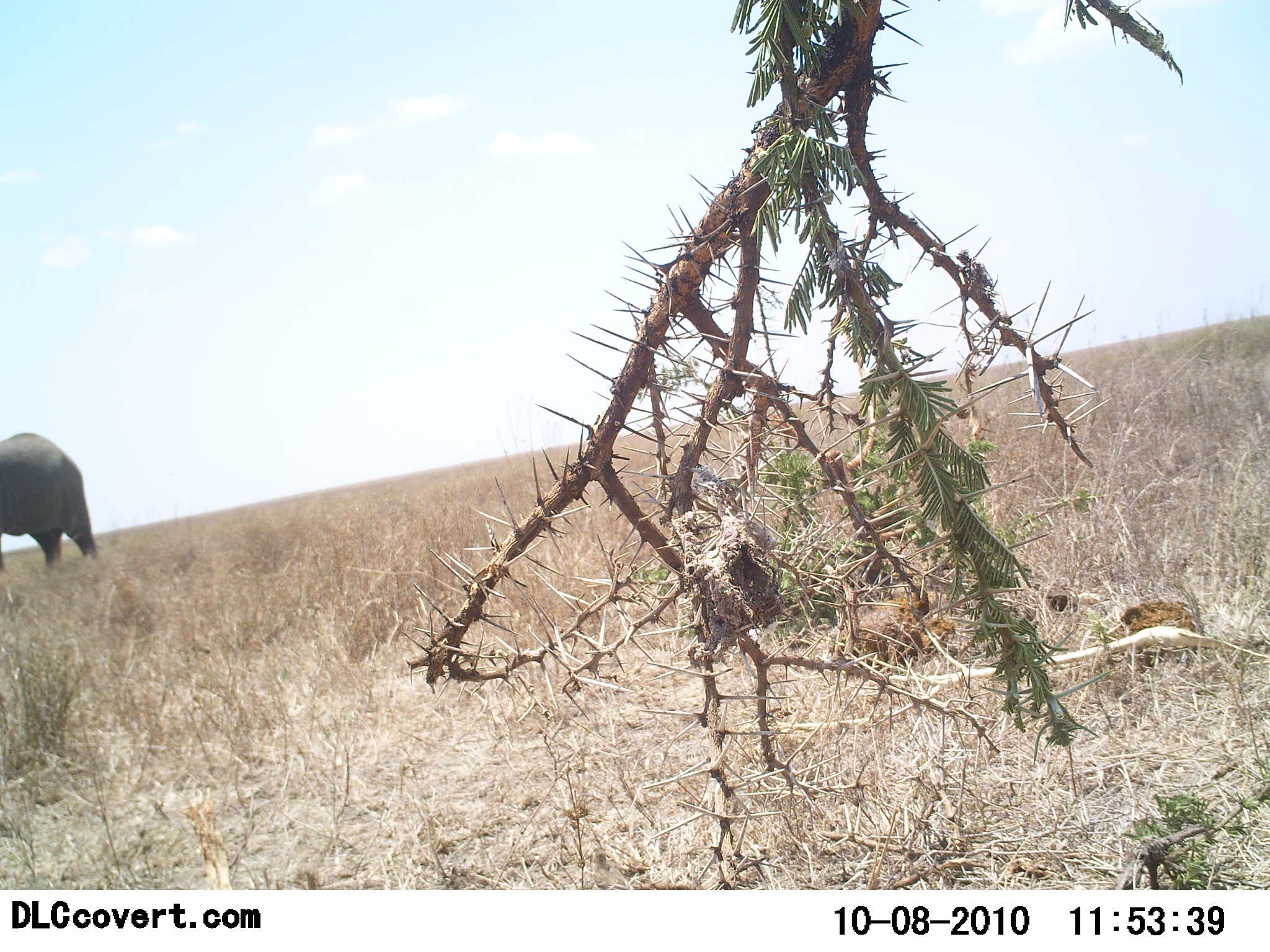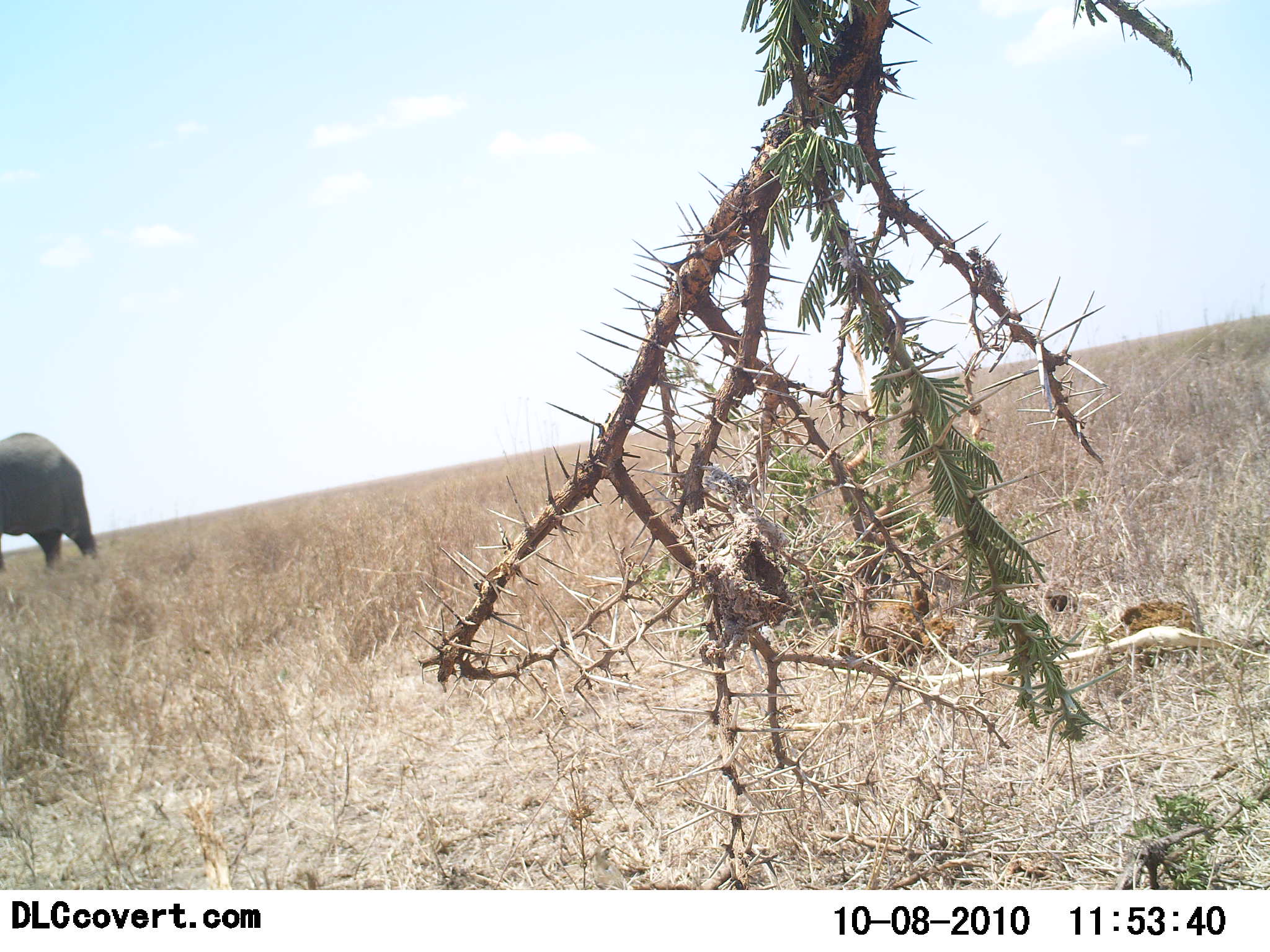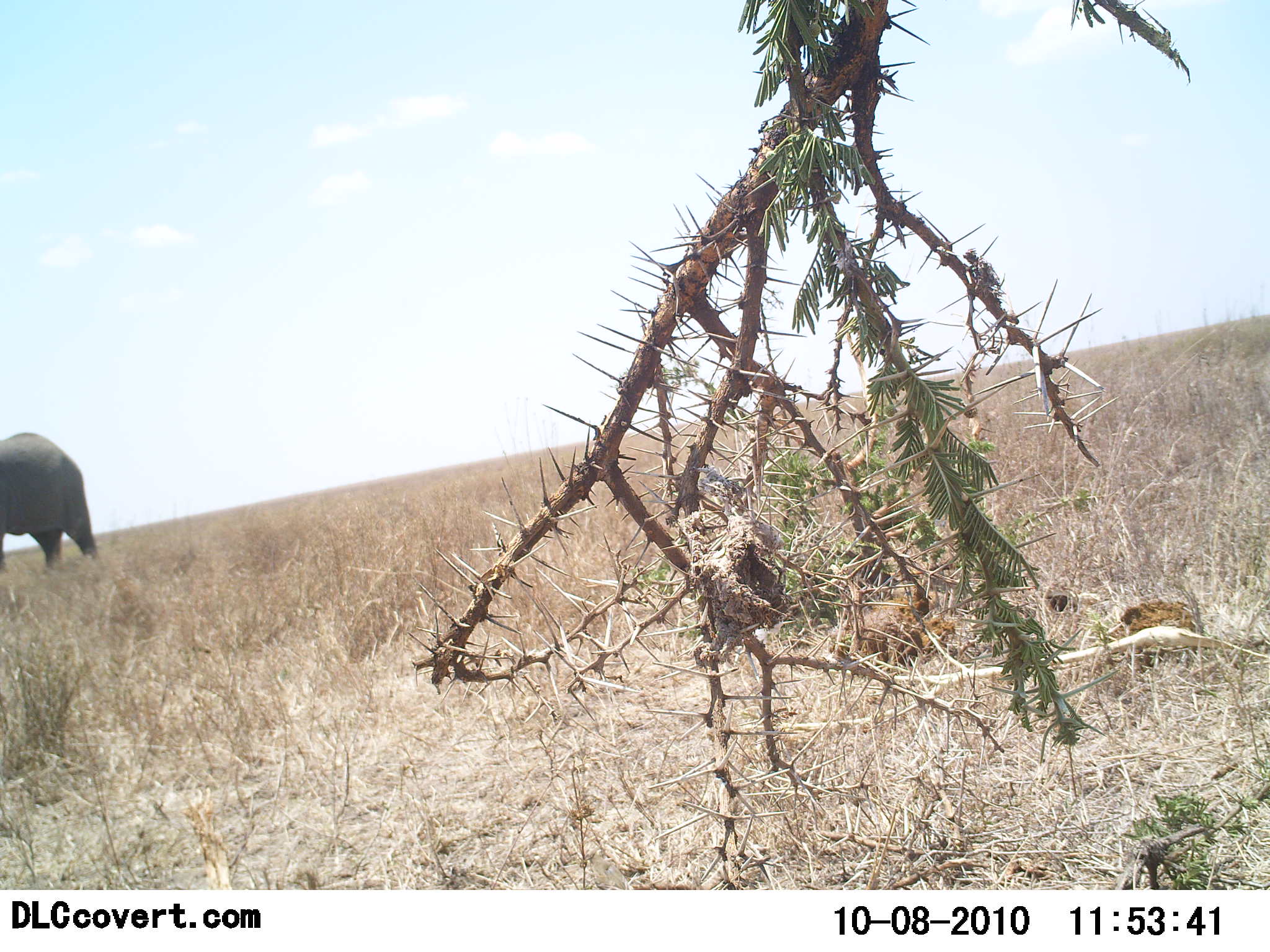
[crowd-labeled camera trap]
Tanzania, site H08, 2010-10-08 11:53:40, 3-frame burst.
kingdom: Animalia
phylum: Chordata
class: Mammalia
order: Proboscidea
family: Elephantidae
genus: Loxodonta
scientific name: Loxodonta africana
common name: african bush elephant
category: elephant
Elephant (african bush elephant) (Loxodonta africana), count 1. Behavior (volunteer vote fractions): standing 91%, resting 0%, moving 9%, interacting 0%. Young present (vote fraction): 0%. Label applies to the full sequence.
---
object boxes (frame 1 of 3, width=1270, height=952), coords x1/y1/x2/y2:
animal: 0/432/99/571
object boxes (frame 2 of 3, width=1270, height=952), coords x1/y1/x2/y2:
animal: 0/430/99/573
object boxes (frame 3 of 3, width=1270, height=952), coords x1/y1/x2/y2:
animal: 0/431/104/578